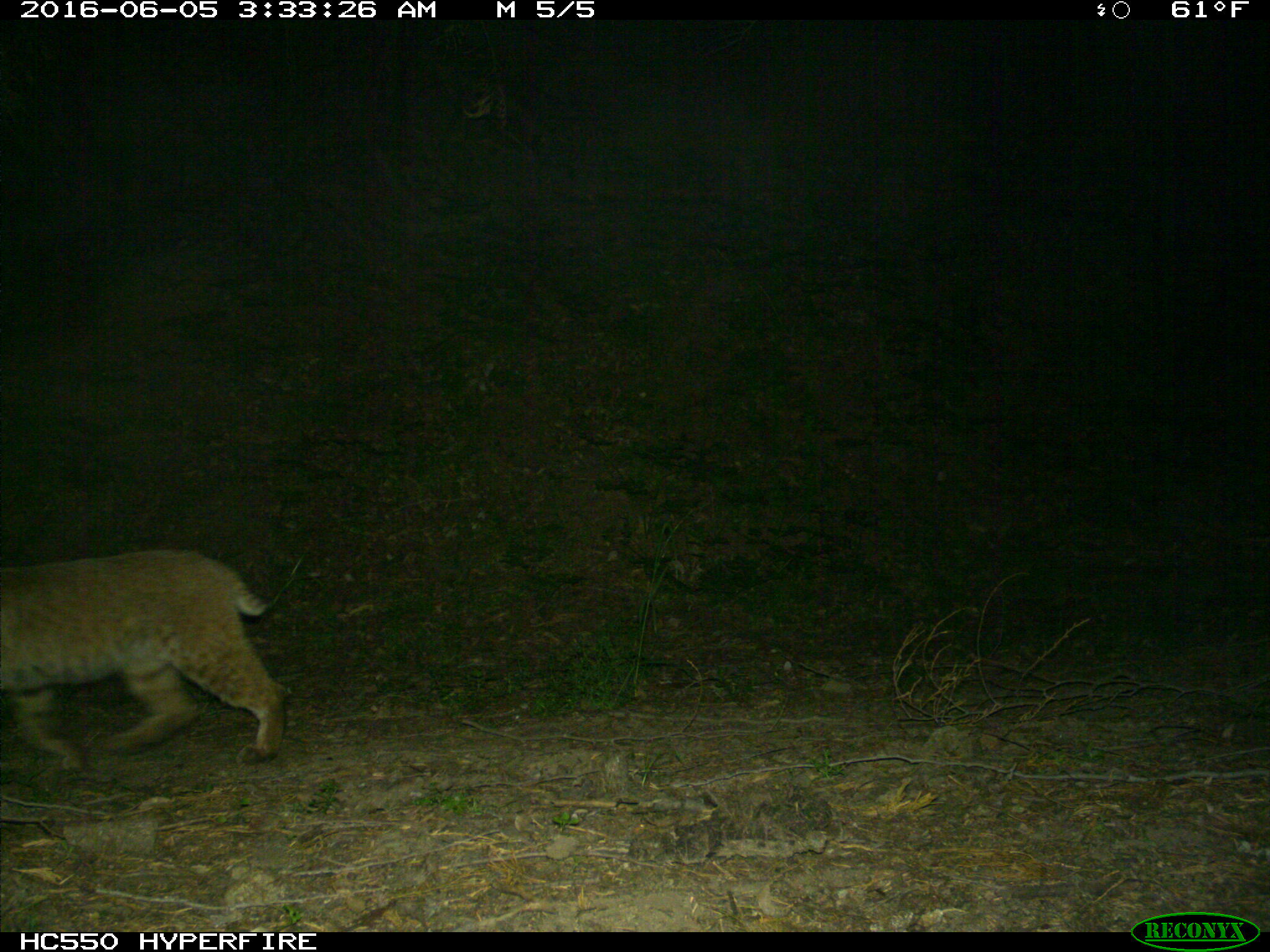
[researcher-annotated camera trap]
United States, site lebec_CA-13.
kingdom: Animalia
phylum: Chordata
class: Mammalia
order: Carnivora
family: Felidae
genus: Lynx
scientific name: Lynx rufus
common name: bobcat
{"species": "Lynx rufus (bobcat)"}